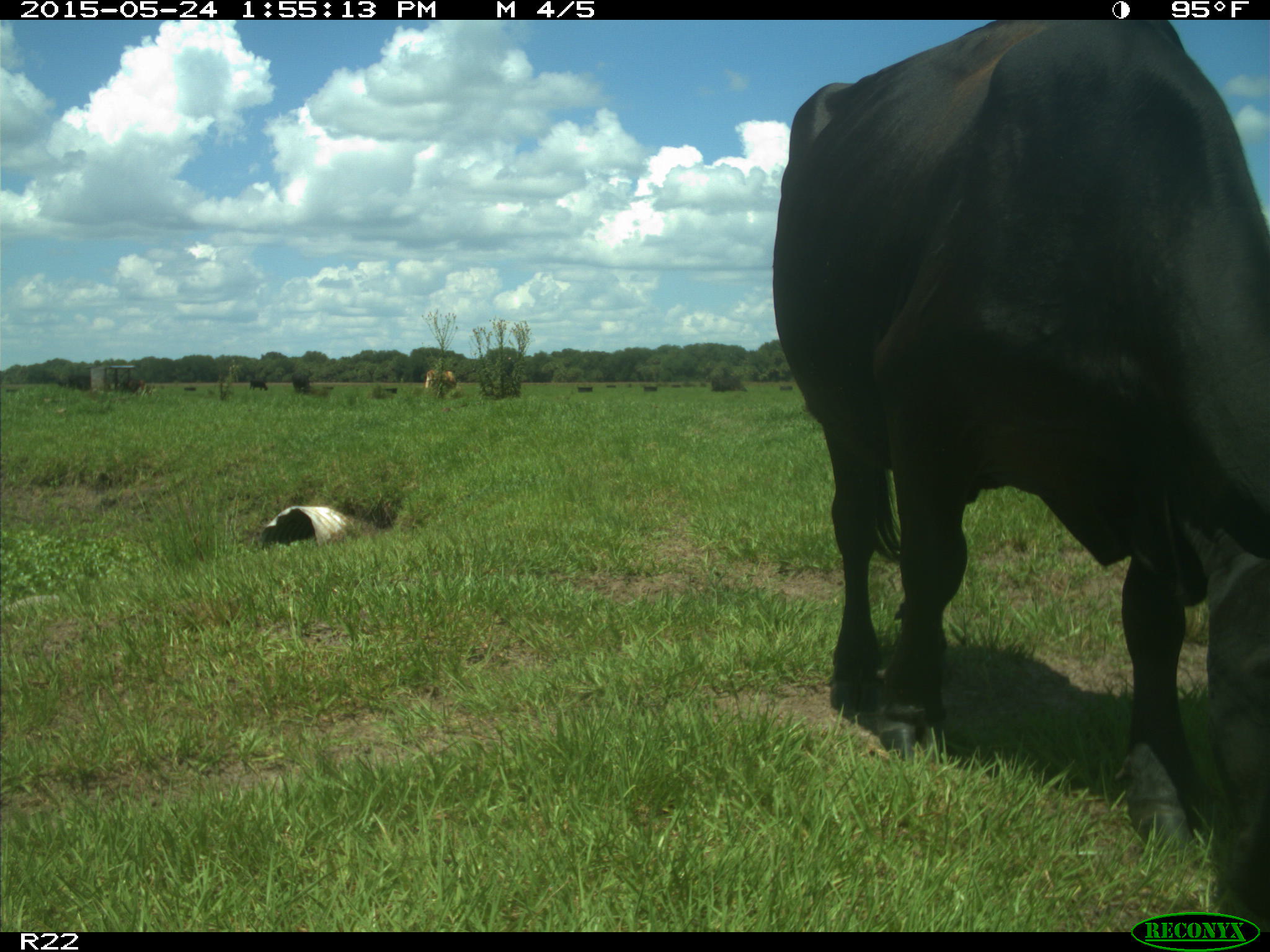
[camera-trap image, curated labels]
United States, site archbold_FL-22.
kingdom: Animalia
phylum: Chordata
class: Mammalia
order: Artiodactyla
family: Bovidae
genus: Bos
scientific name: Bos taurus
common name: domestic cow